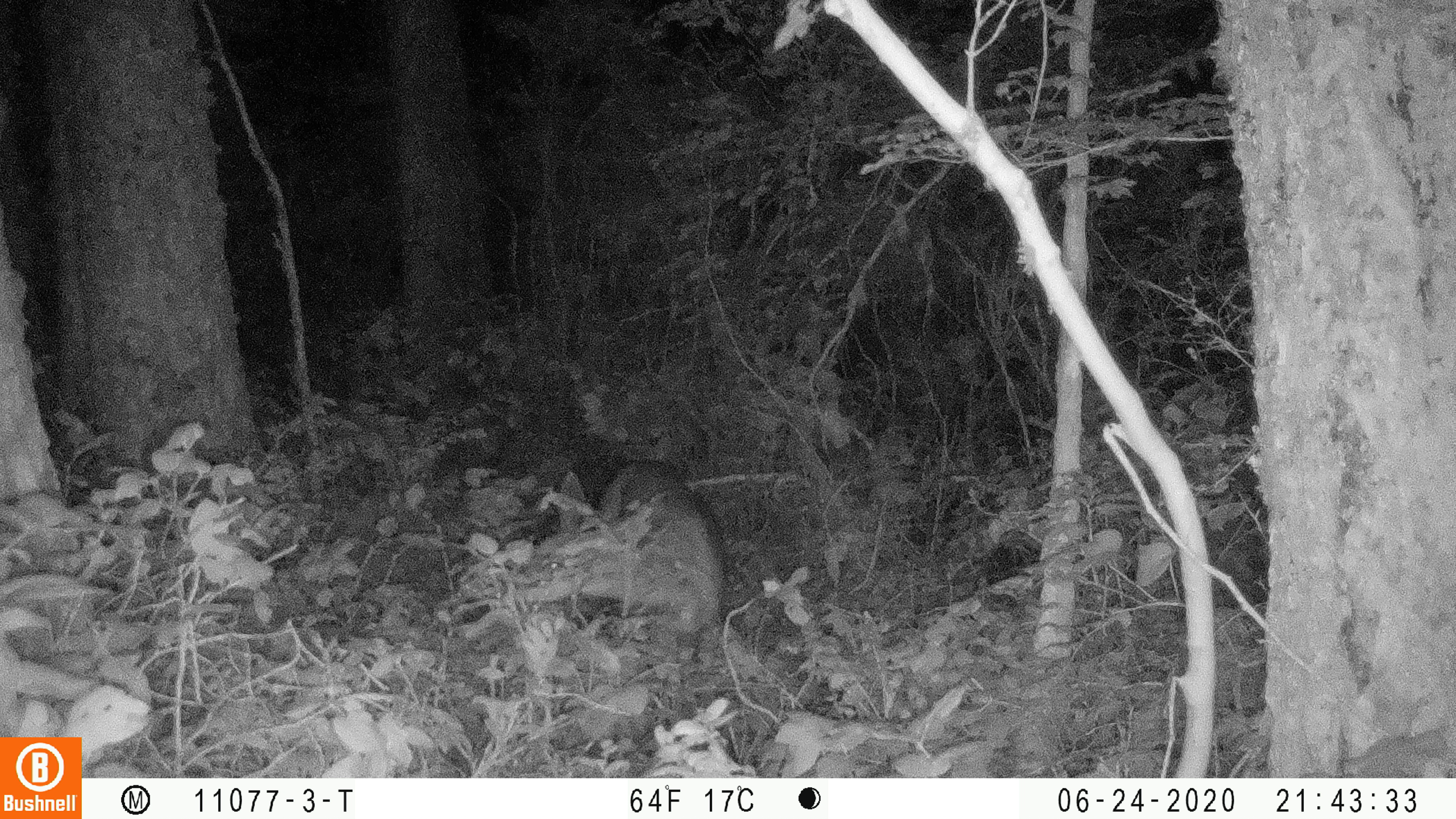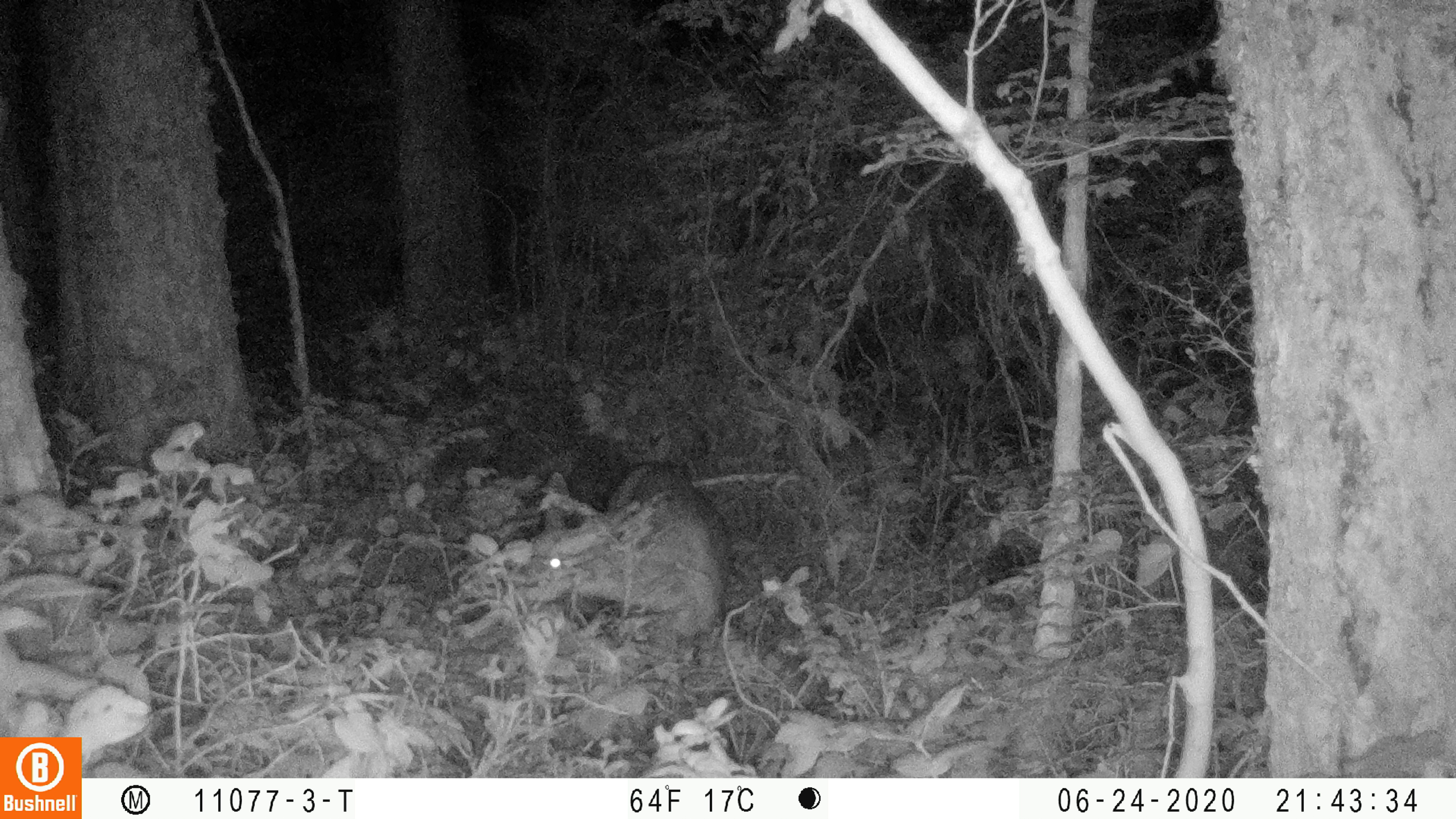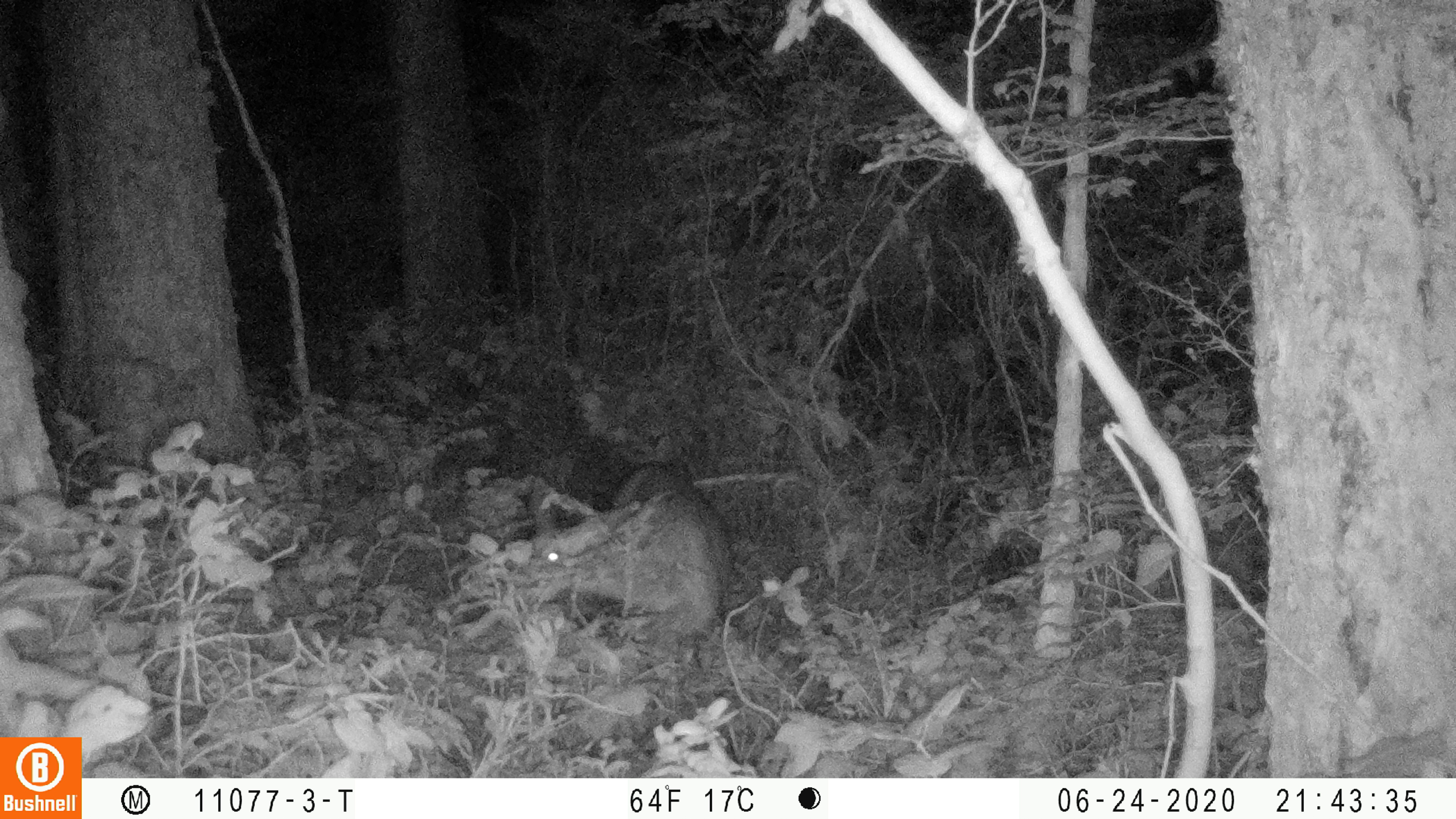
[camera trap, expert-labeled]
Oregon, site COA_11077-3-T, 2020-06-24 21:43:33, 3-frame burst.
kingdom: Animalia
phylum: Chordata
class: Mammalia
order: Artiodactyla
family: Cervidae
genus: Odocoileus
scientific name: Odocoileus hemionus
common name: black-tailed deer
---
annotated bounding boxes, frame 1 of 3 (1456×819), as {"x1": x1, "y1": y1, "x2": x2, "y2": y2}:
black-tailed deer: {"x1": 501, "y1": 452, "x2": 736, "y2": 643}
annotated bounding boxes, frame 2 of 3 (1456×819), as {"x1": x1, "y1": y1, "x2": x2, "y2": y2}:
black-tailed deer: {"x1": 495, "y1": 448, "x2": 742, "y2": 649}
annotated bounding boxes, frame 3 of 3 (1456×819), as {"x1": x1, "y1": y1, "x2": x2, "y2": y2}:
black-tailed deer: {"x1": 501, "y1": 448, "x2": 747, "y2": 641}